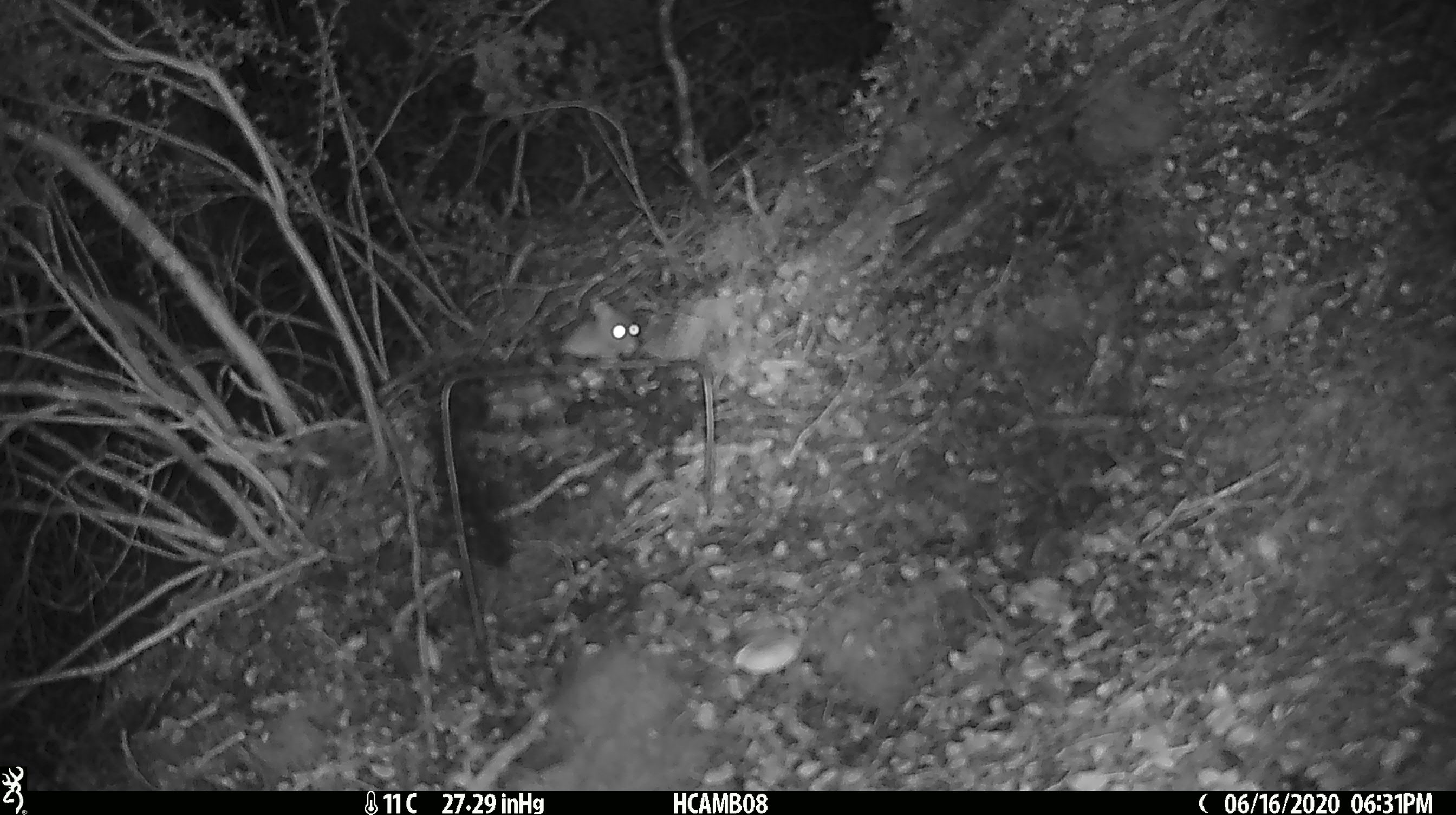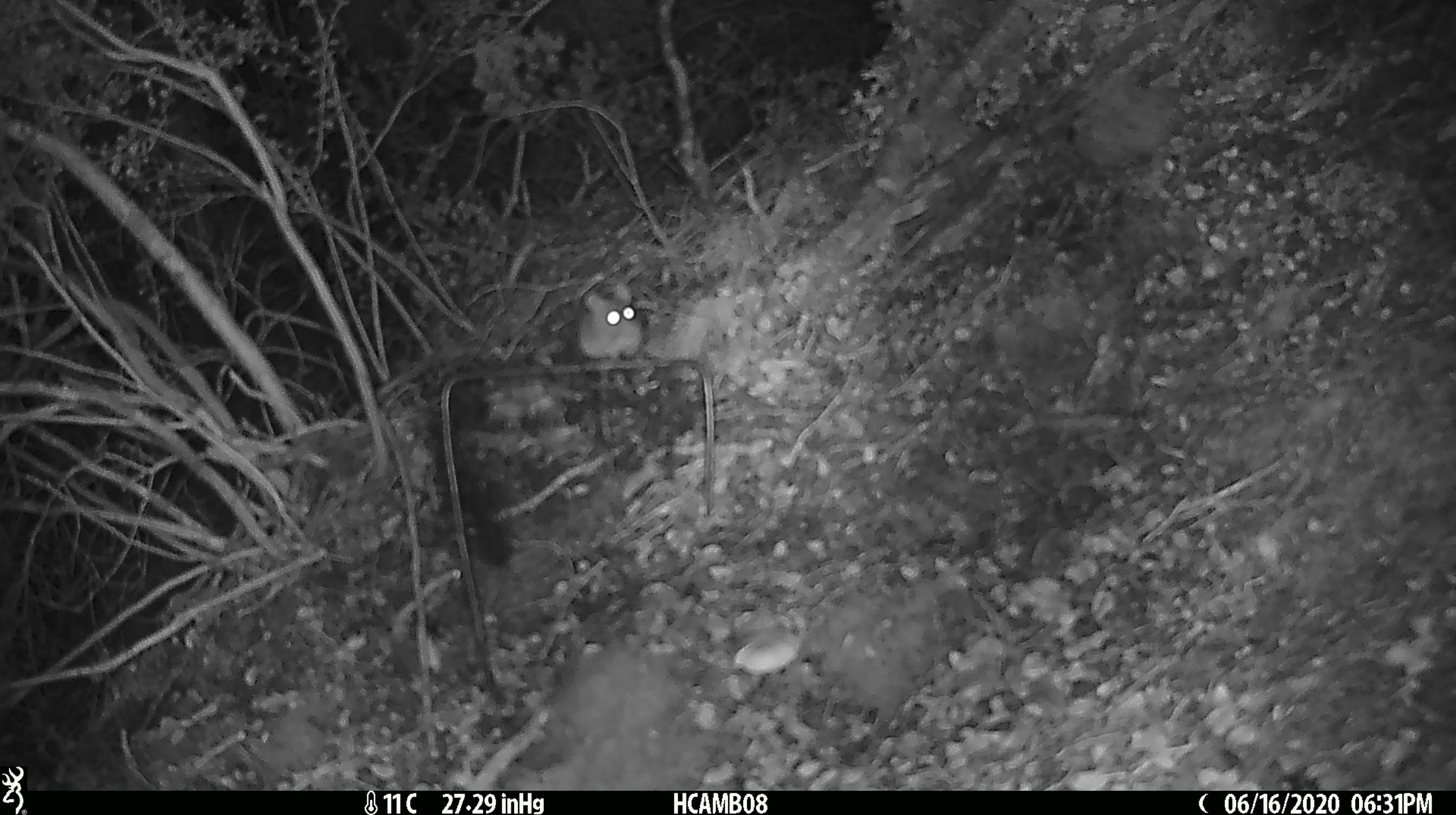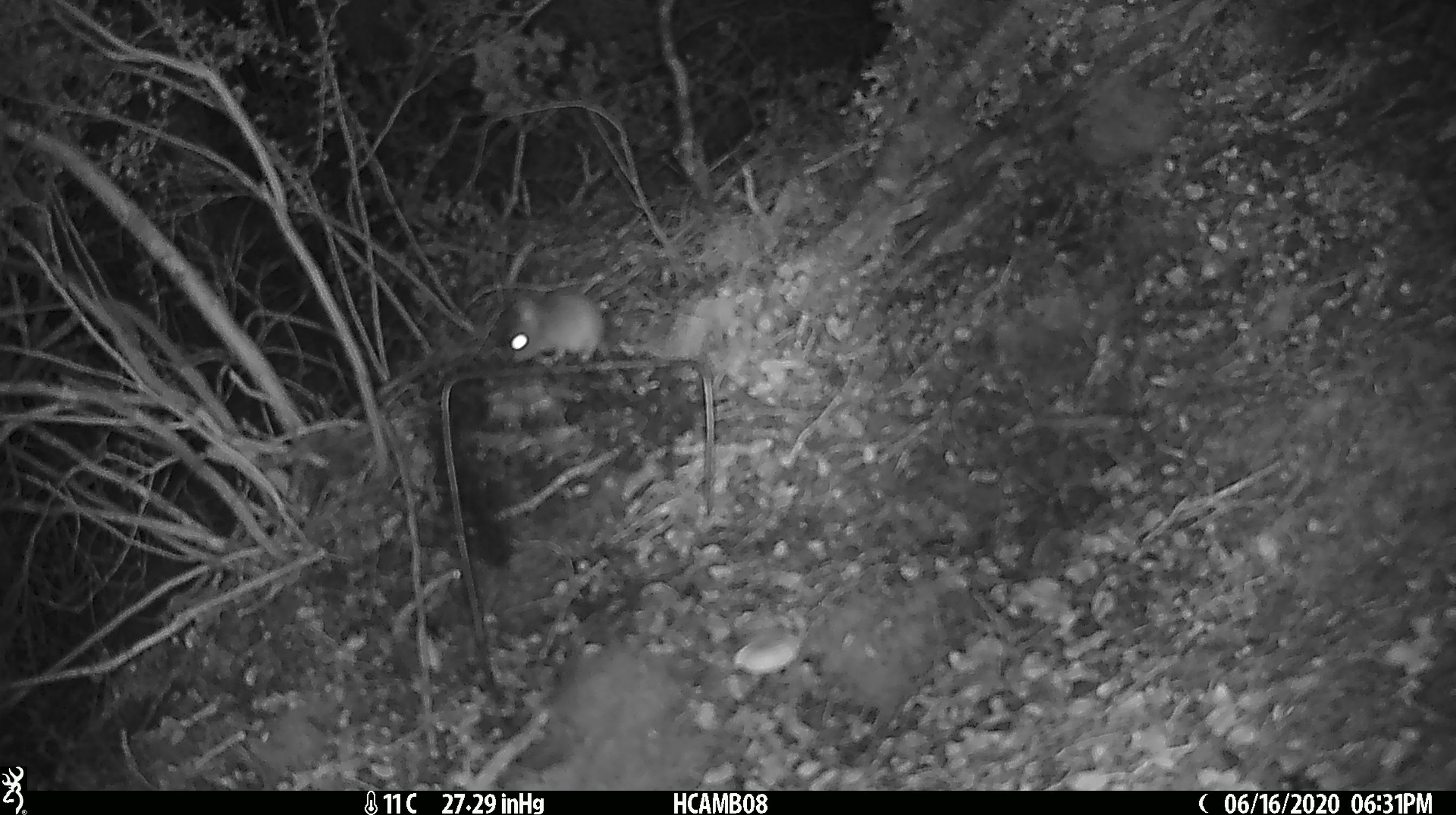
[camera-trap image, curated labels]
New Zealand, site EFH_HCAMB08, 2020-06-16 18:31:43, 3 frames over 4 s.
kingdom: Animalia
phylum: Chordata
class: Mammalia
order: Rodentia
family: Muridae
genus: Mus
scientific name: Mus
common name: mouse